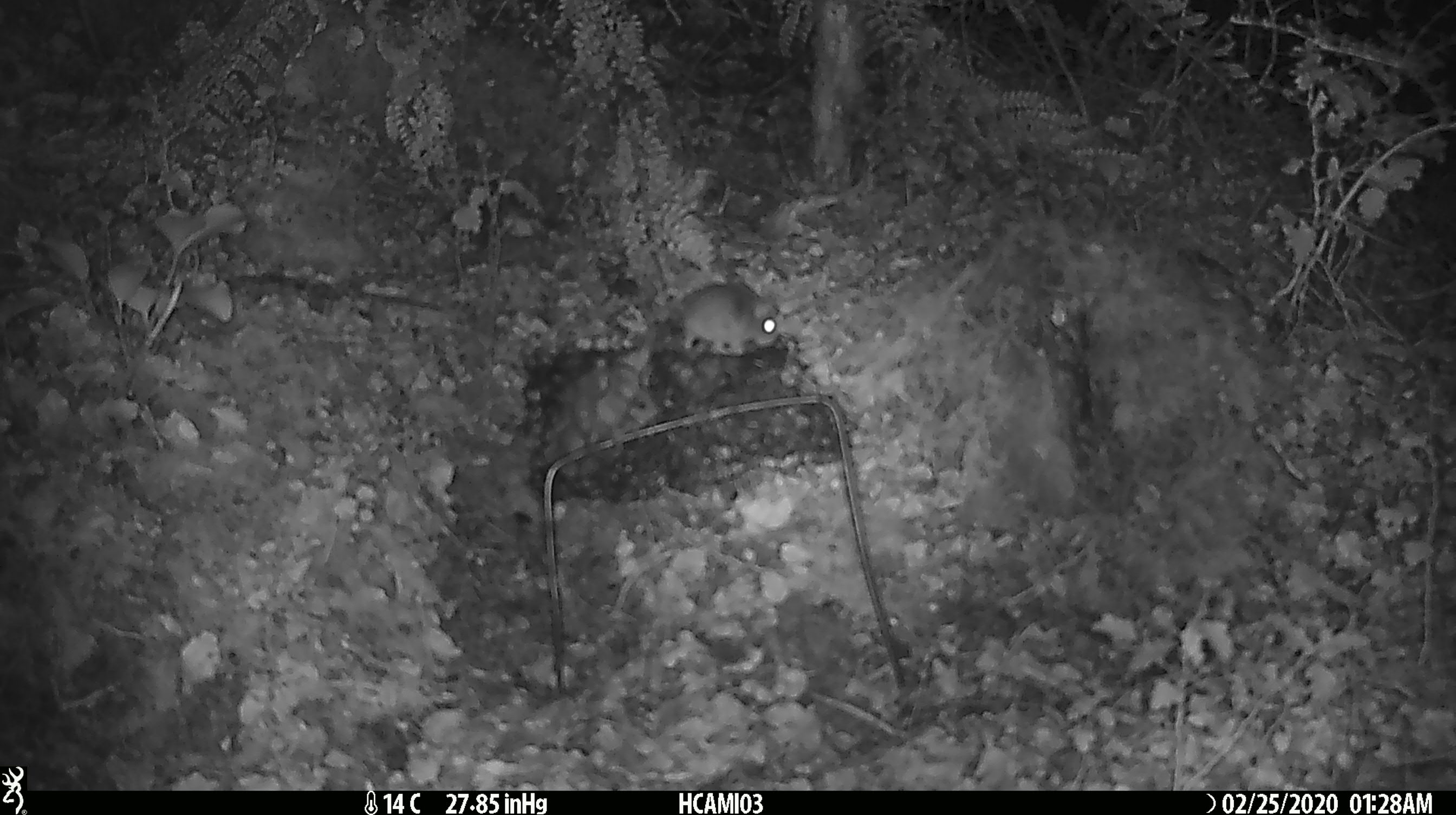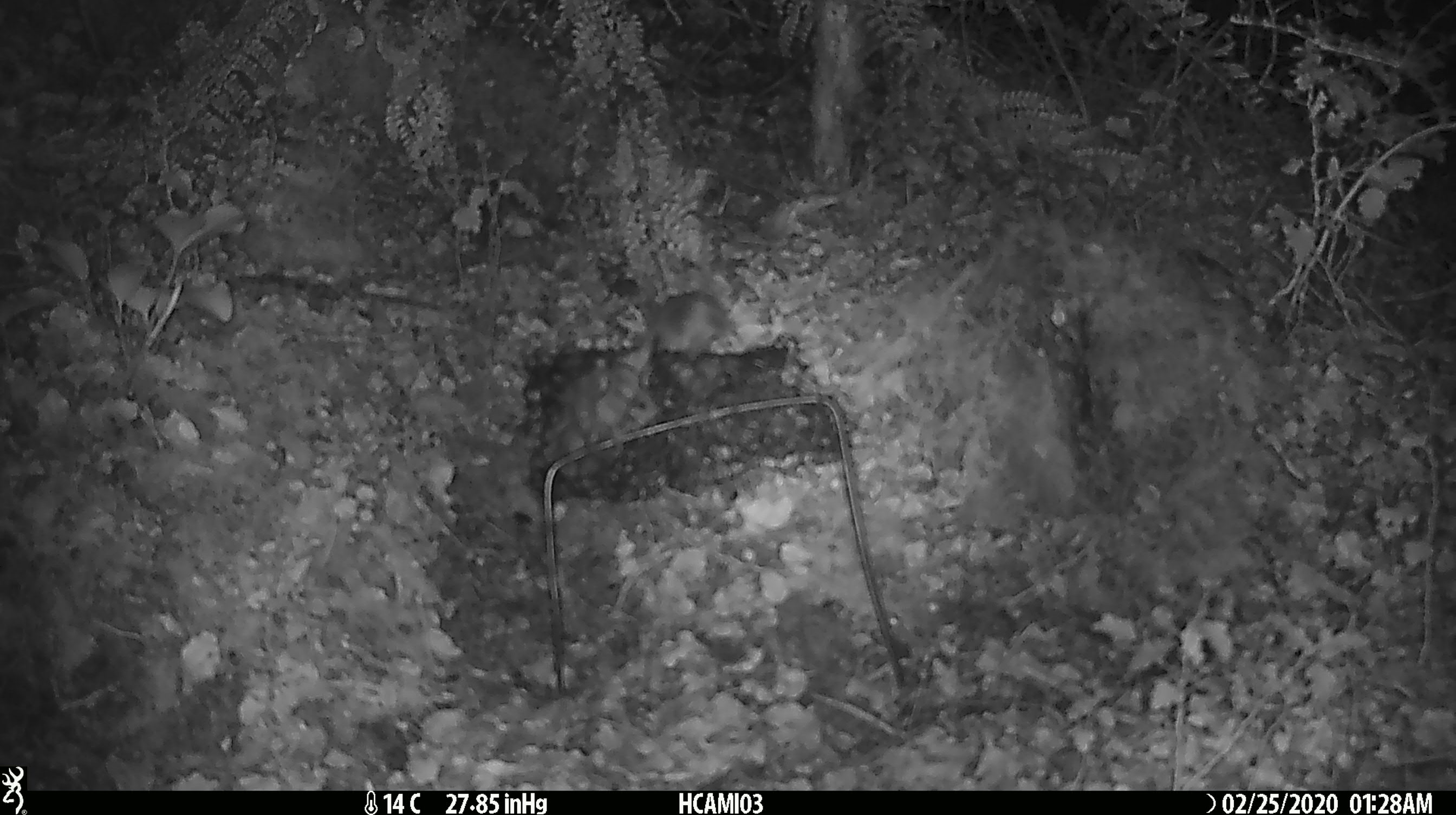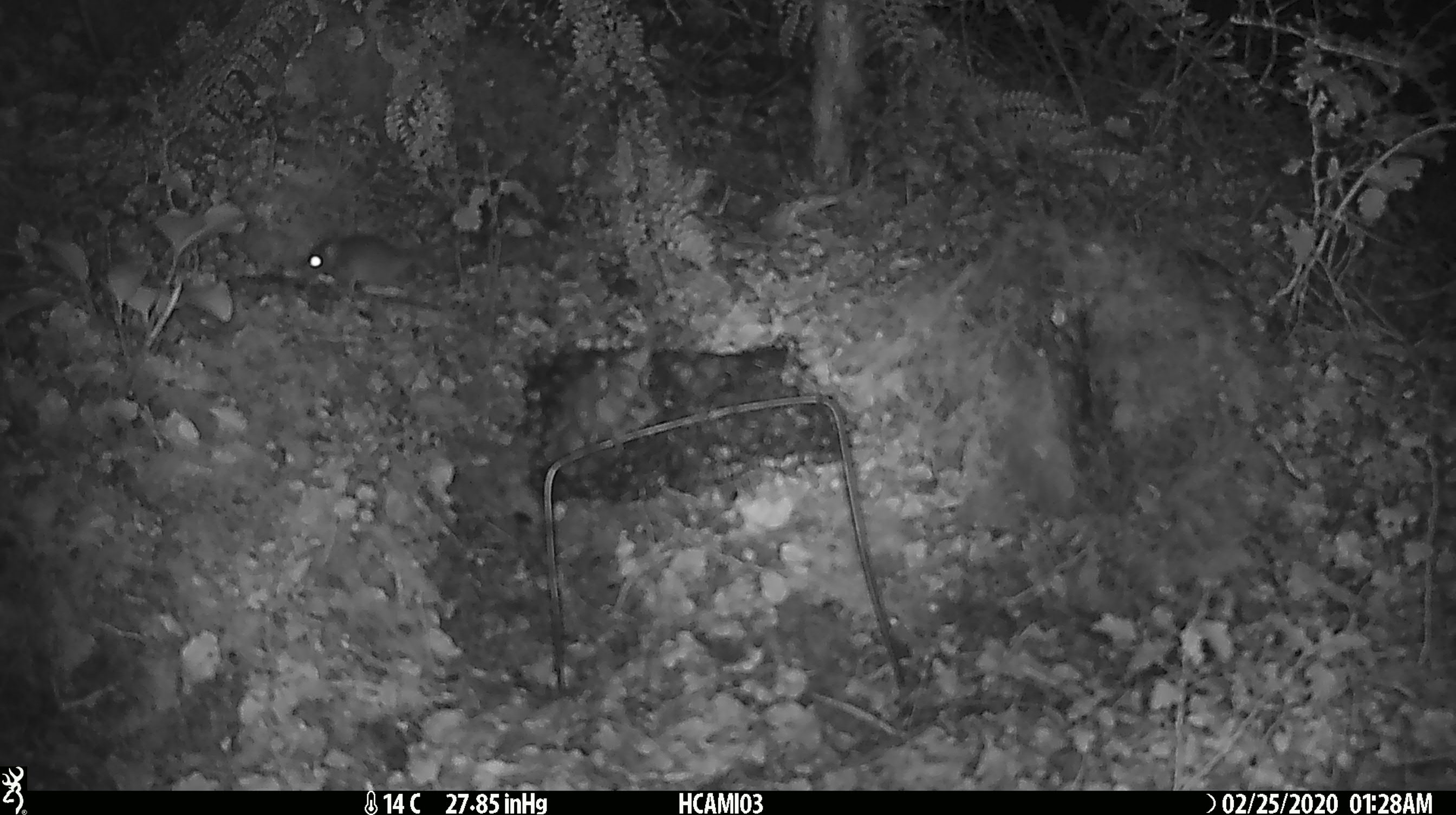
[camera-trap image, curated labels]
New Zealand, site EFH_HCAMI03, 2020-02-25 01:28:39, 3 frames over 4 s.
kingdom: Animalia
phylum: Chordata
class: Mammalia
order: Rodentia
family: Muridae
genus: Mus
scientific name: Mus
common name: mouse